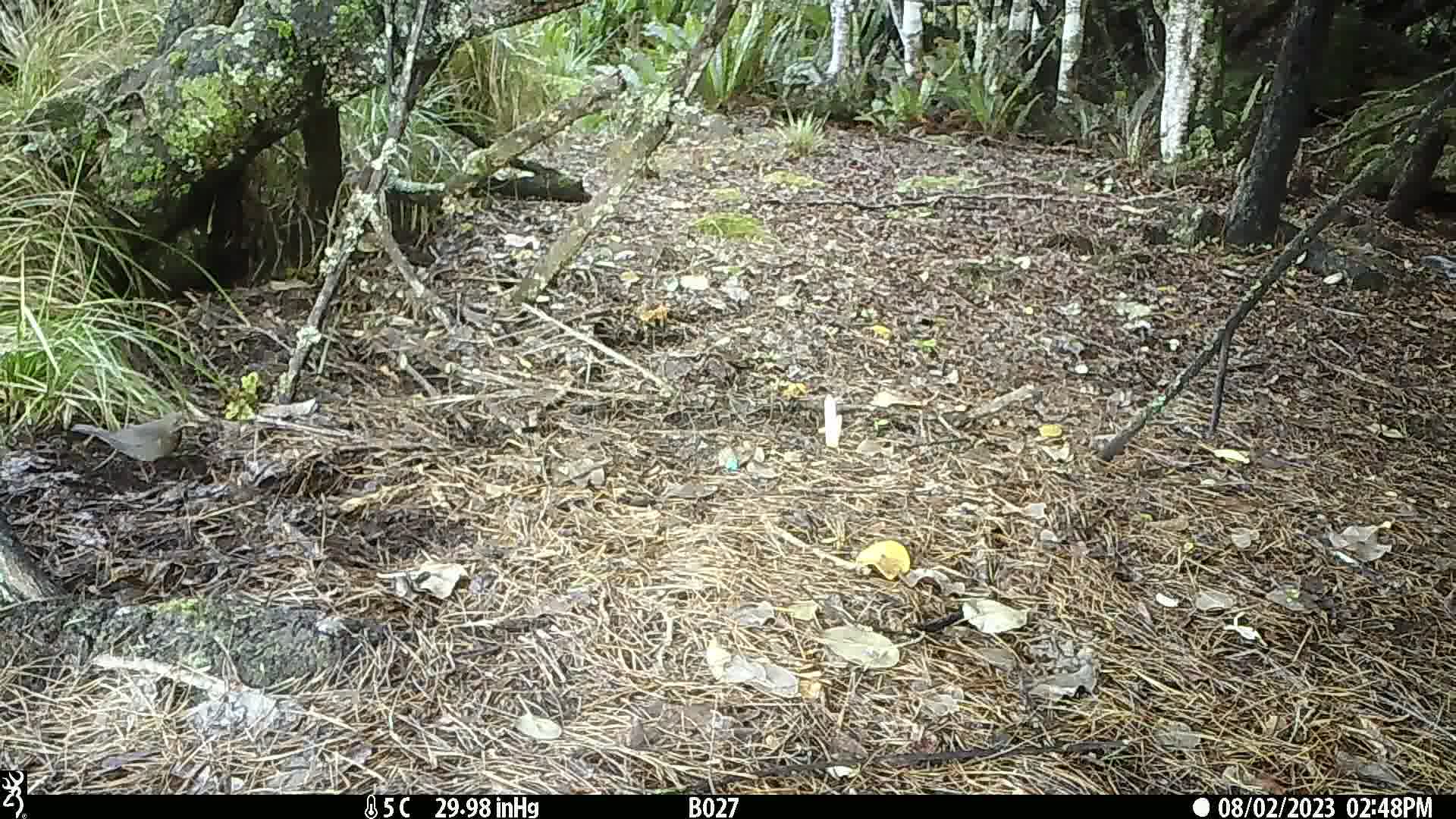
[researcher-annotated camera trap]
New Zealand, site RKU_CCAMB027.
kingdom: Animalia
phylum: Chordata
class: Aves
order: Passeriformes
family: Turdidae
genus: Turdus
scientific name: Turdus merula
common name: eurasian blackbird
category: blackbird